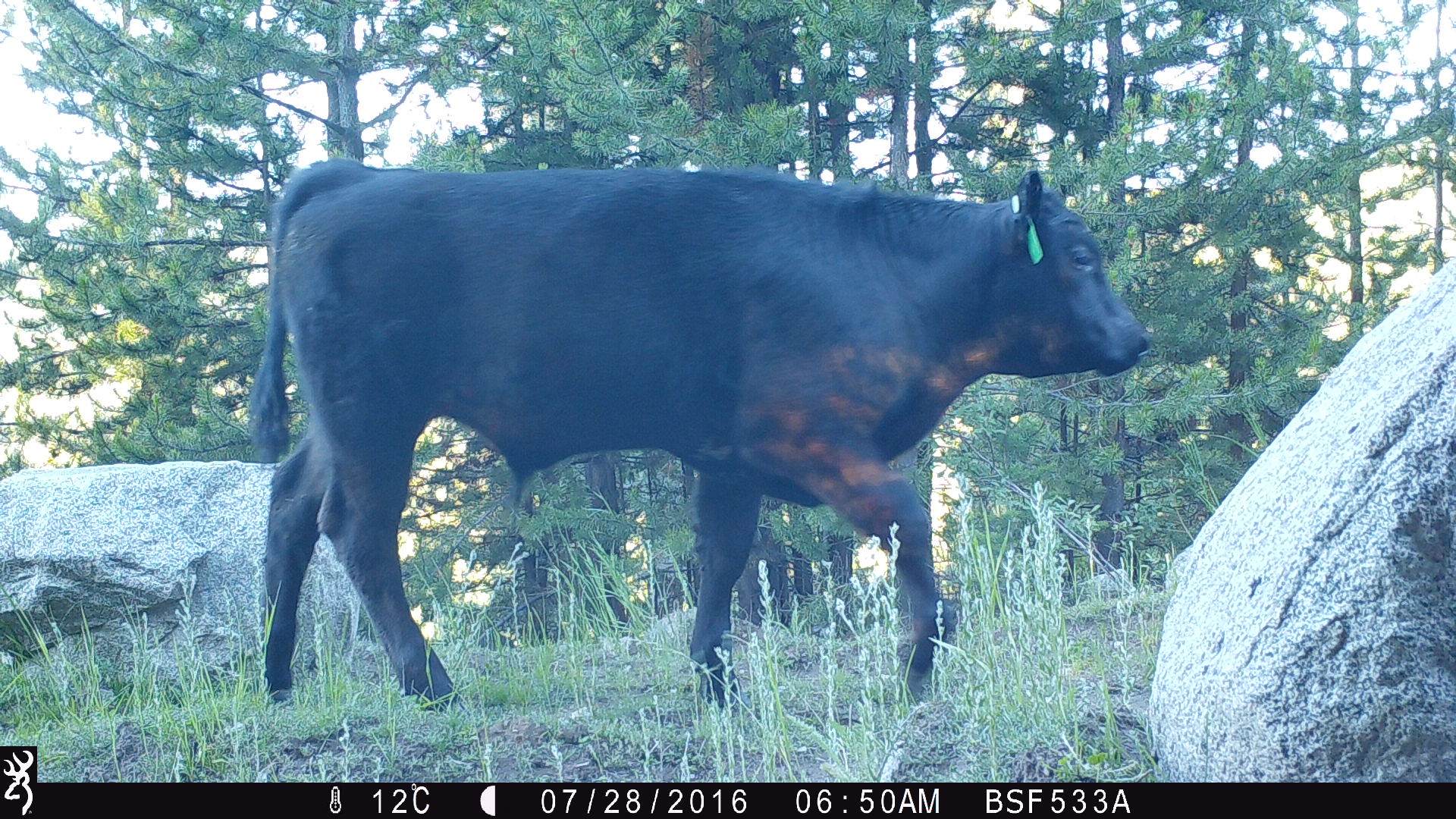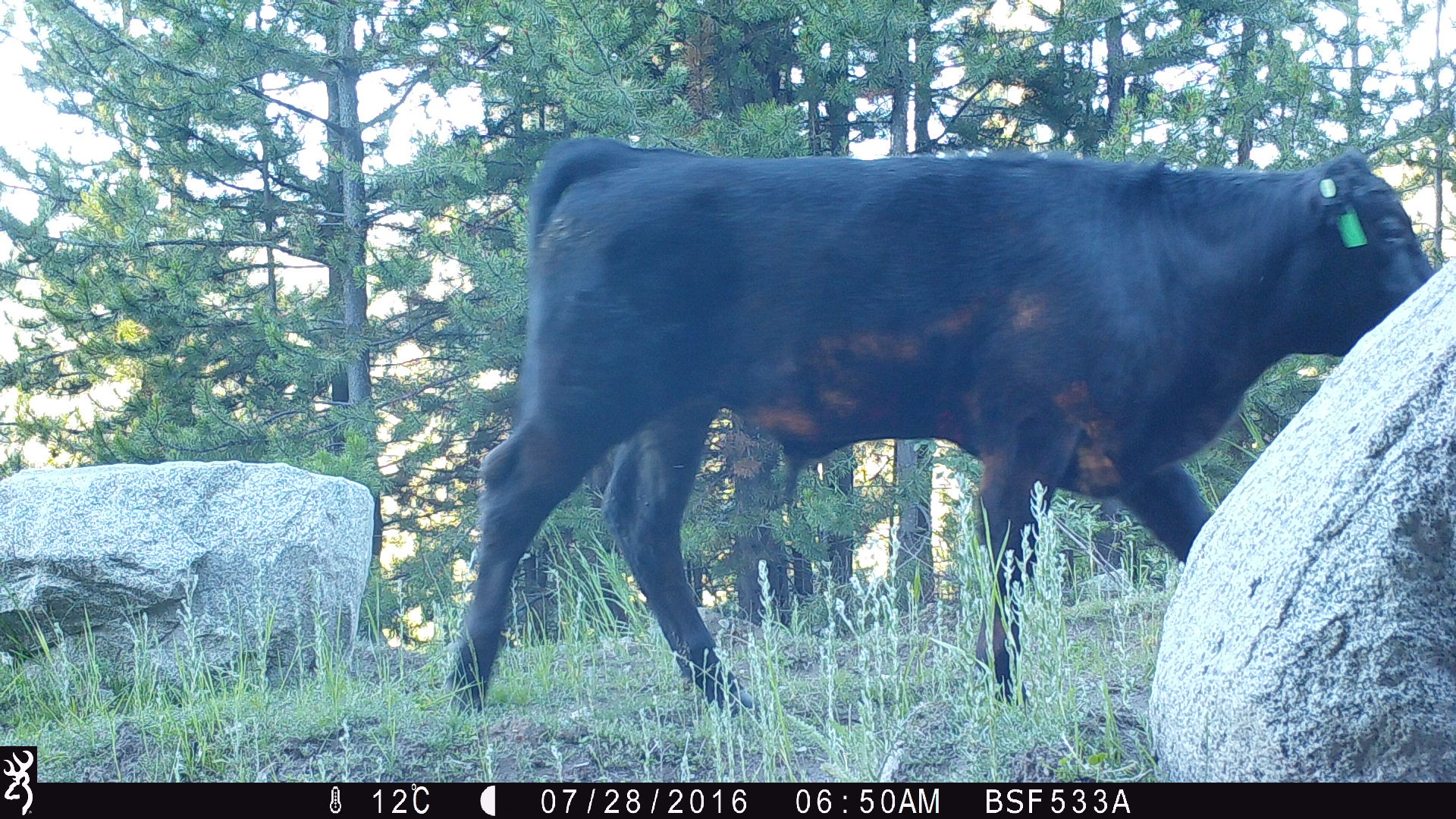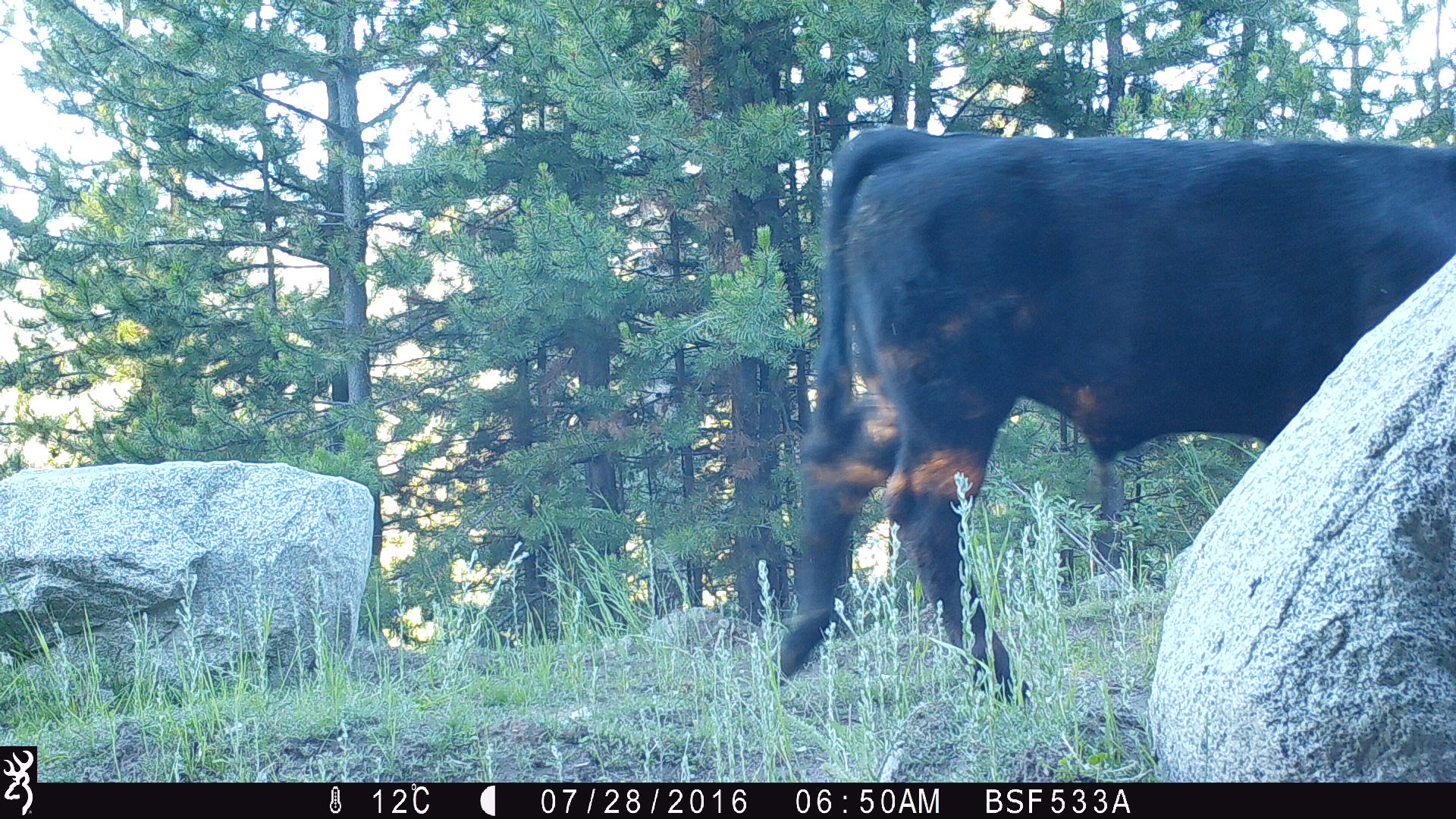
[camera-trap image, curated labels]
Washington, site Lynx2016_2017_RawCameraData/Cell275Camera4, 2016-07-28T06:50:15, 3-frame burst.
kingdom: Animalia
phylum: Chordata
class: Mammalia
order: Artiodactyla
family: Bovidae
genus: Bos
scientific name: Bos taurus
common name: domestic cattle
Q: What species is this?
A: Domestic cattle (Bos taurus).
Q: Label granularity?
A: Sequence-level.